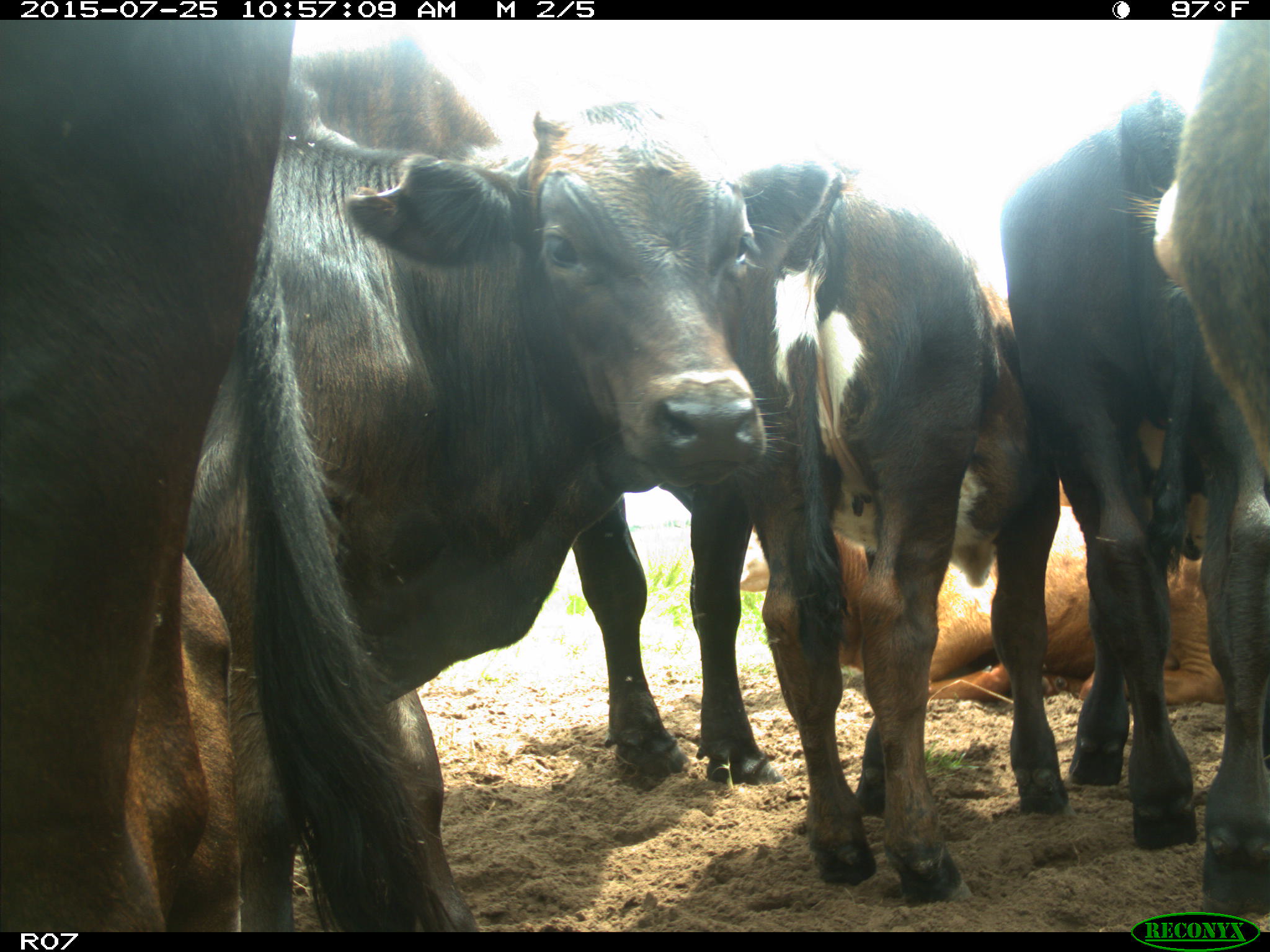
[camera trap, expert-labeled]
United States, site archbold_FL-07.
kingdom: Animalia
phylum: Chordata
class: Mammalia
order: Artiodactyla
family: Bovidae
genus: Bos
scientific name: Bos taurus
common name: domestic cow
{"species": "Bos taurus (domestic cow)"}